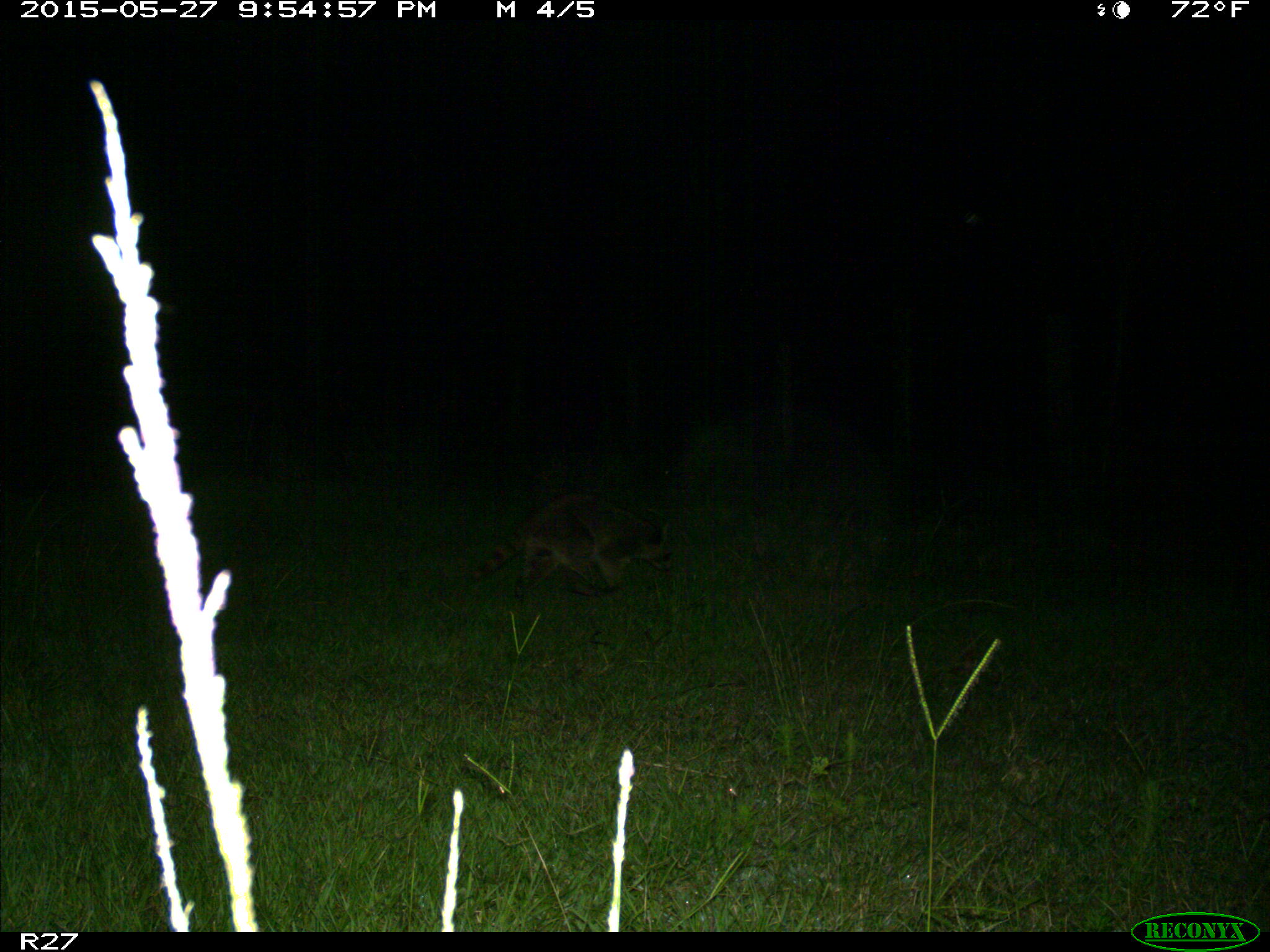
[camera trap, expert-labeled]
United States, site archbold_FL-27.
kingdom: Animalia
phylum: Chordata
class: Mammalia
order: Carnivora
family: Procyonidae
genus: Procyon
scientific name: Procyon lotor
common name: common raccoon